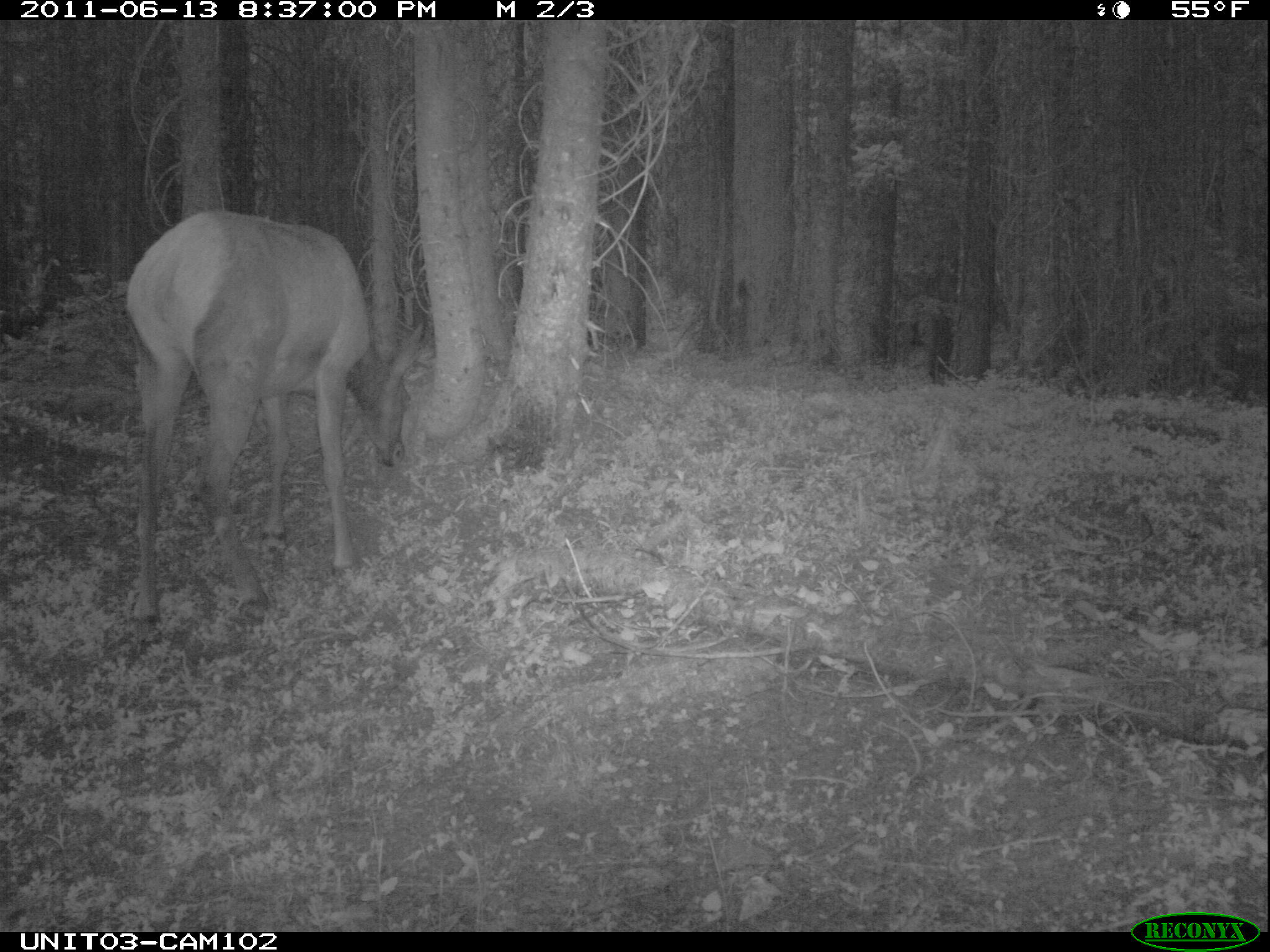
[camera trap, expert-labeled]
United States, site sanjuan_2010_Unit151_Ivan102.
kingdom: Animalia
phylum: Chordata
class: Mammalia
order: Artiodactyla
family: Cervidae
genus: Cervus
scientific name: Cervus elaphus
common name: red deer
Cervus elaphus (red deer).